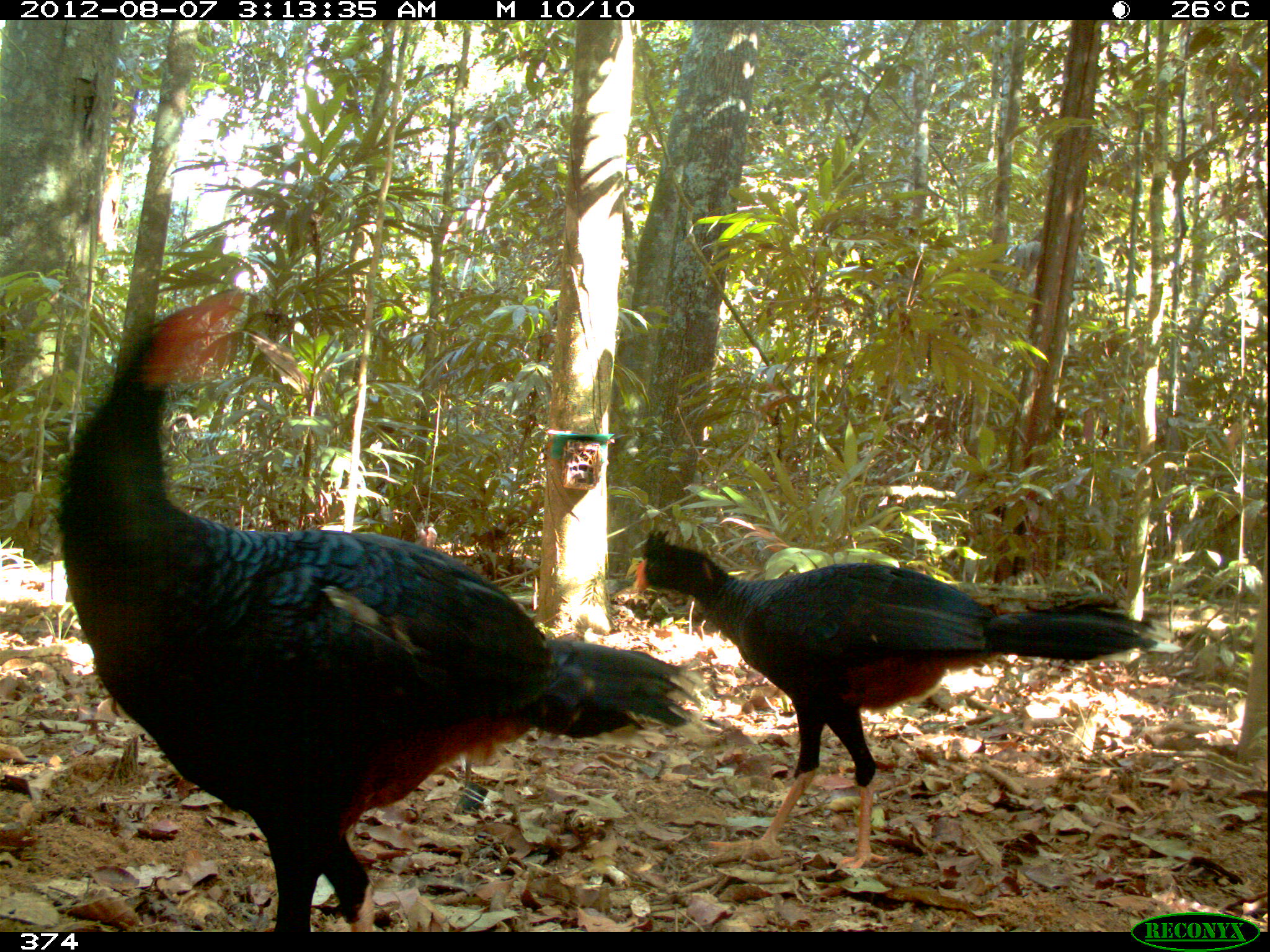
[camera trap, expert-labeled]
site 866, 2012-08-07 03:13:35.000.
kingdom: Animalia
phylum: Chordata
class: Aves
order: Galliformes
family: Cracidae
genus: Mitu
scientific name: Mitu tuberosum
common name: razor-billed curassow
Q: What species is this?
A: Mitu tuberosum (razor-billed curassow).